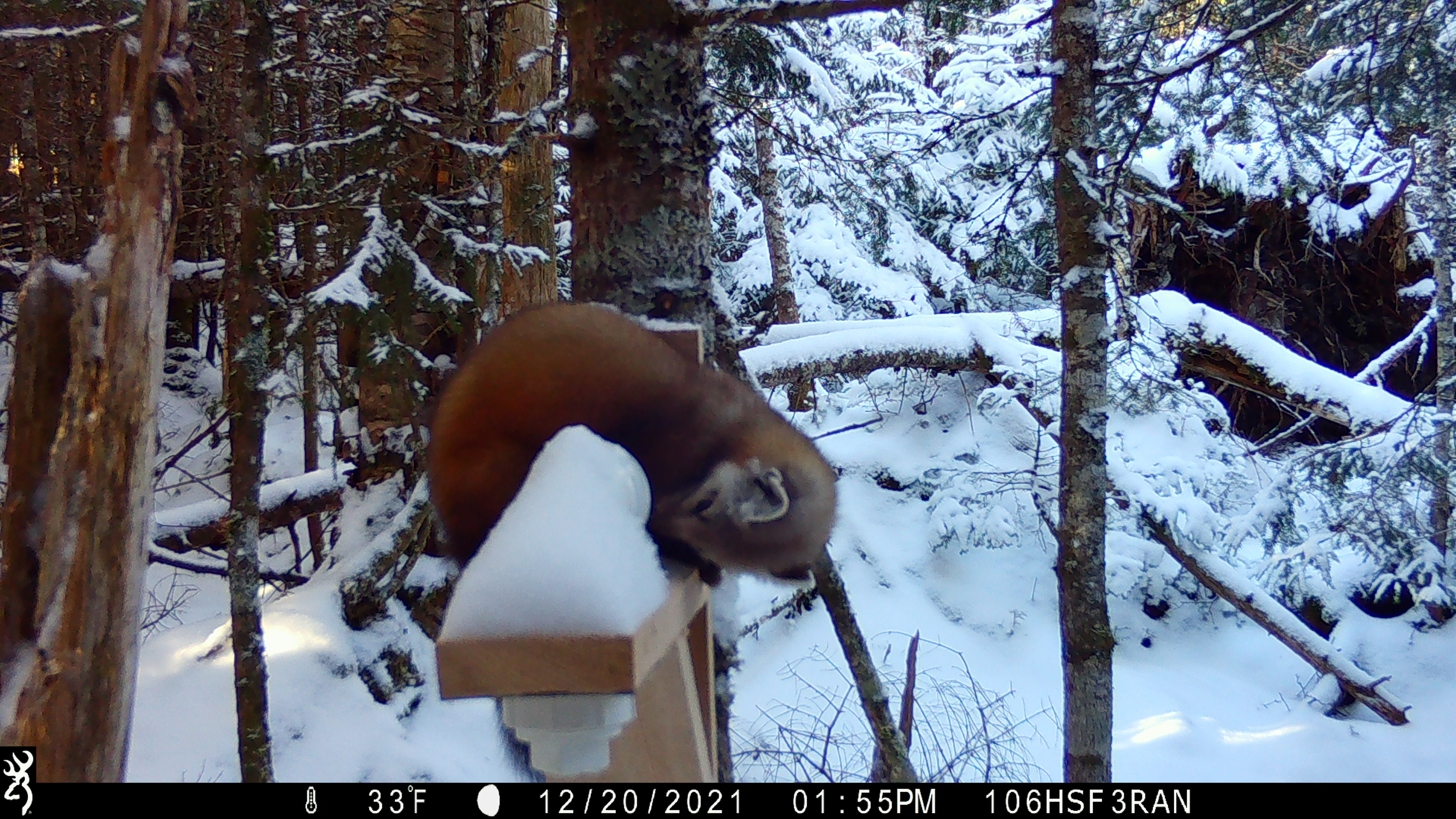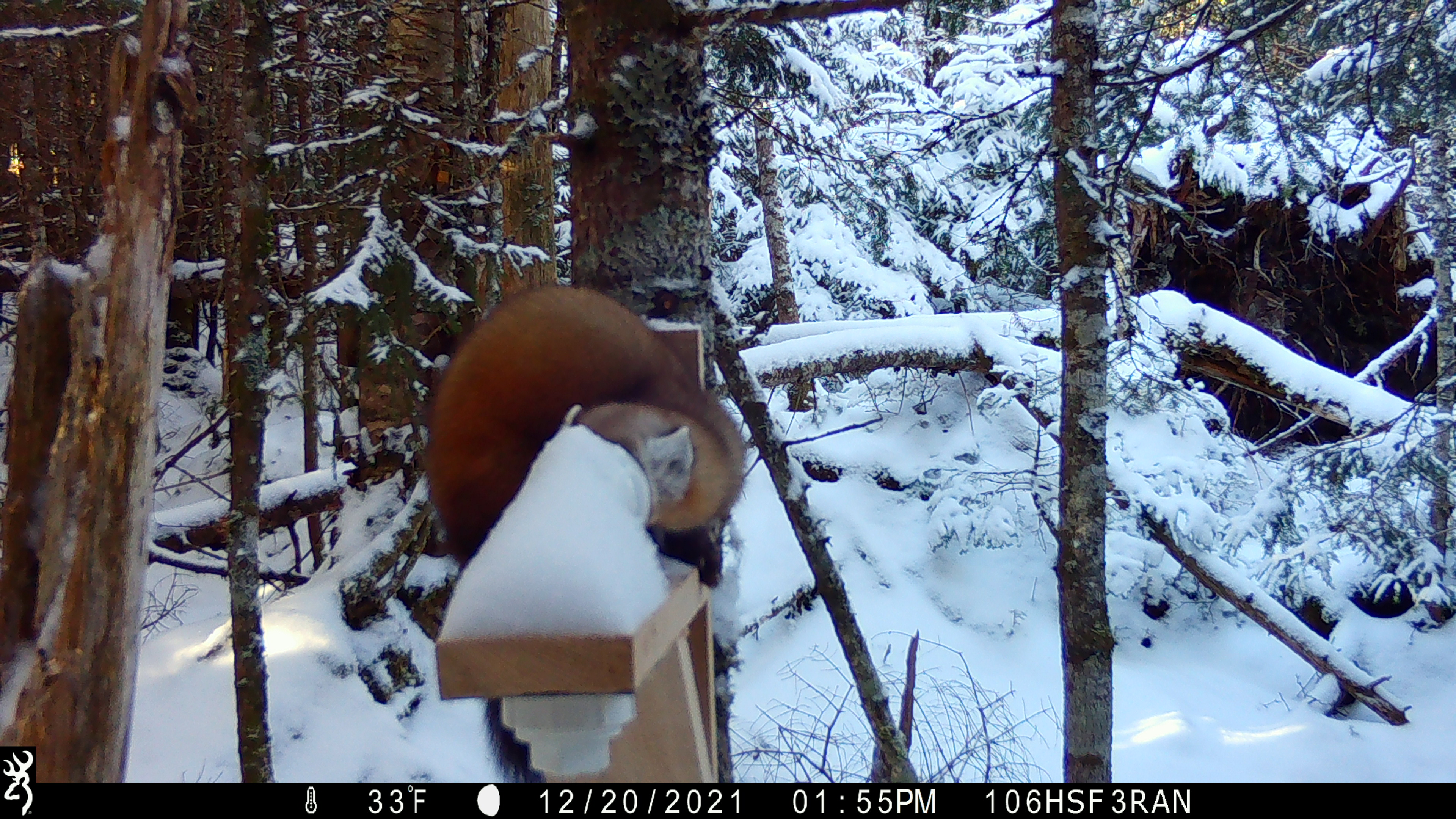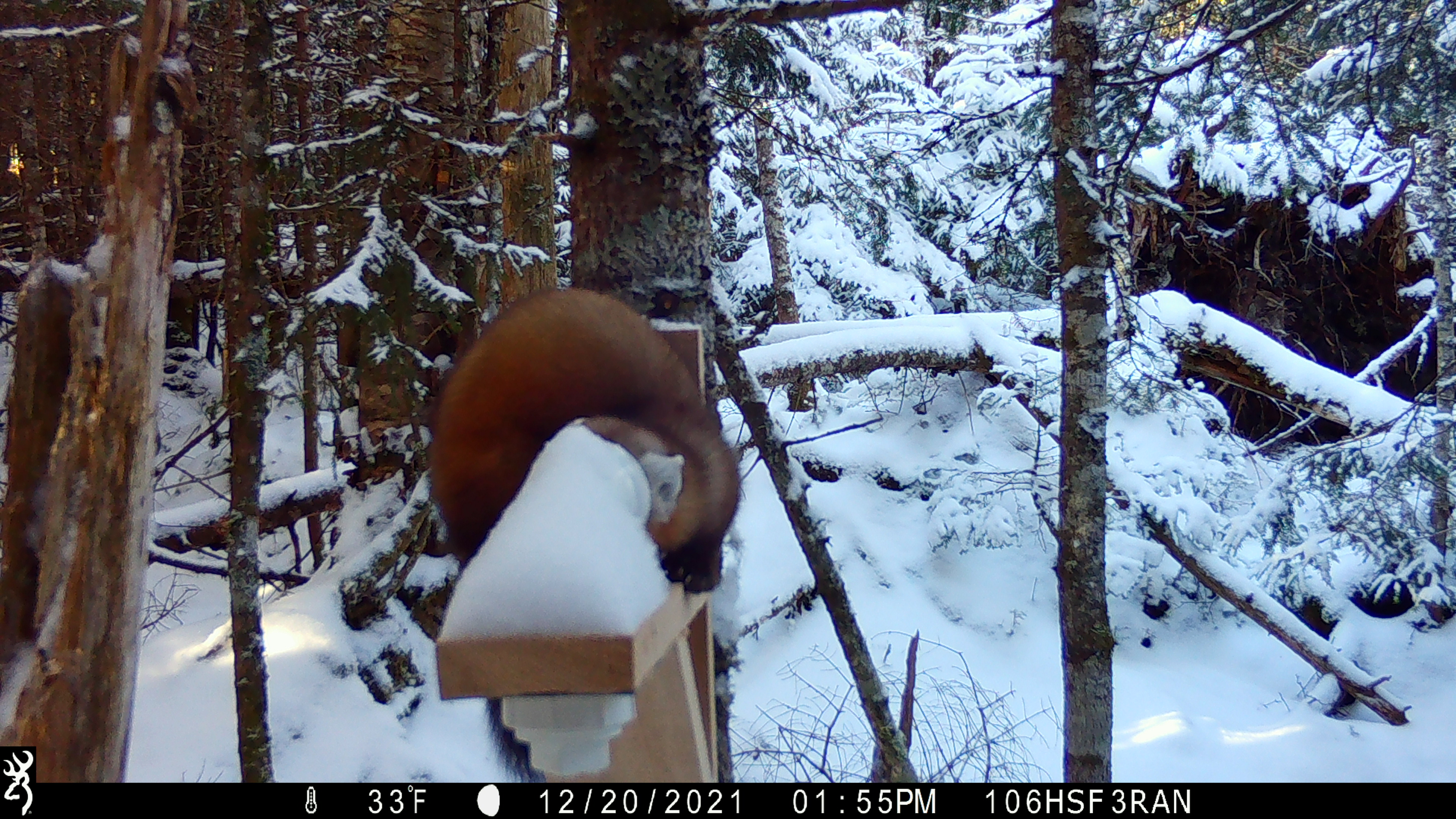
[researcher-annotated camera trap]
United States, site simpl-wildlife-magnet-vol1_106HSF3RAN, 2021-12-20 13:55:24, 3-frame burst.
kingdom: Animalia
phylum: Chordata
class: Mammalia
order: Carnivora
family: Mustelidae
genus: Martes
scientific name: Martes americana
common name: american marten